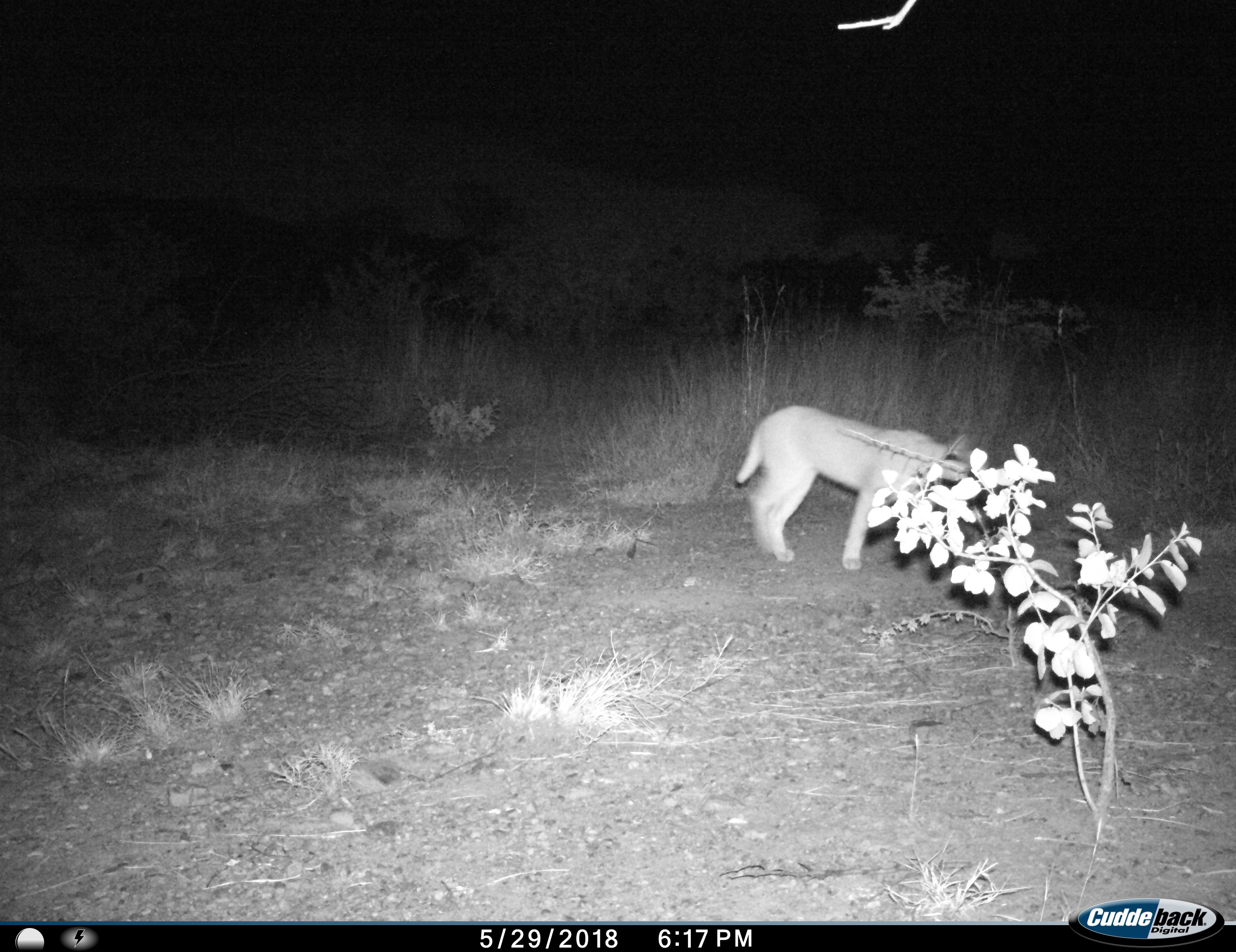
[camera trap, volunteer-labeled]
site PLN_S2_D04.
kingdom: Animalia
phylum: Chordata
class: Mammalia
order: Carnivora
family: Felidae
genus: Caracal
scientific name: Caracal caracal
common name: caracal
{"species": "caracal (Caracal caracal)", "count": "1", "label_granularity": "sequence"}